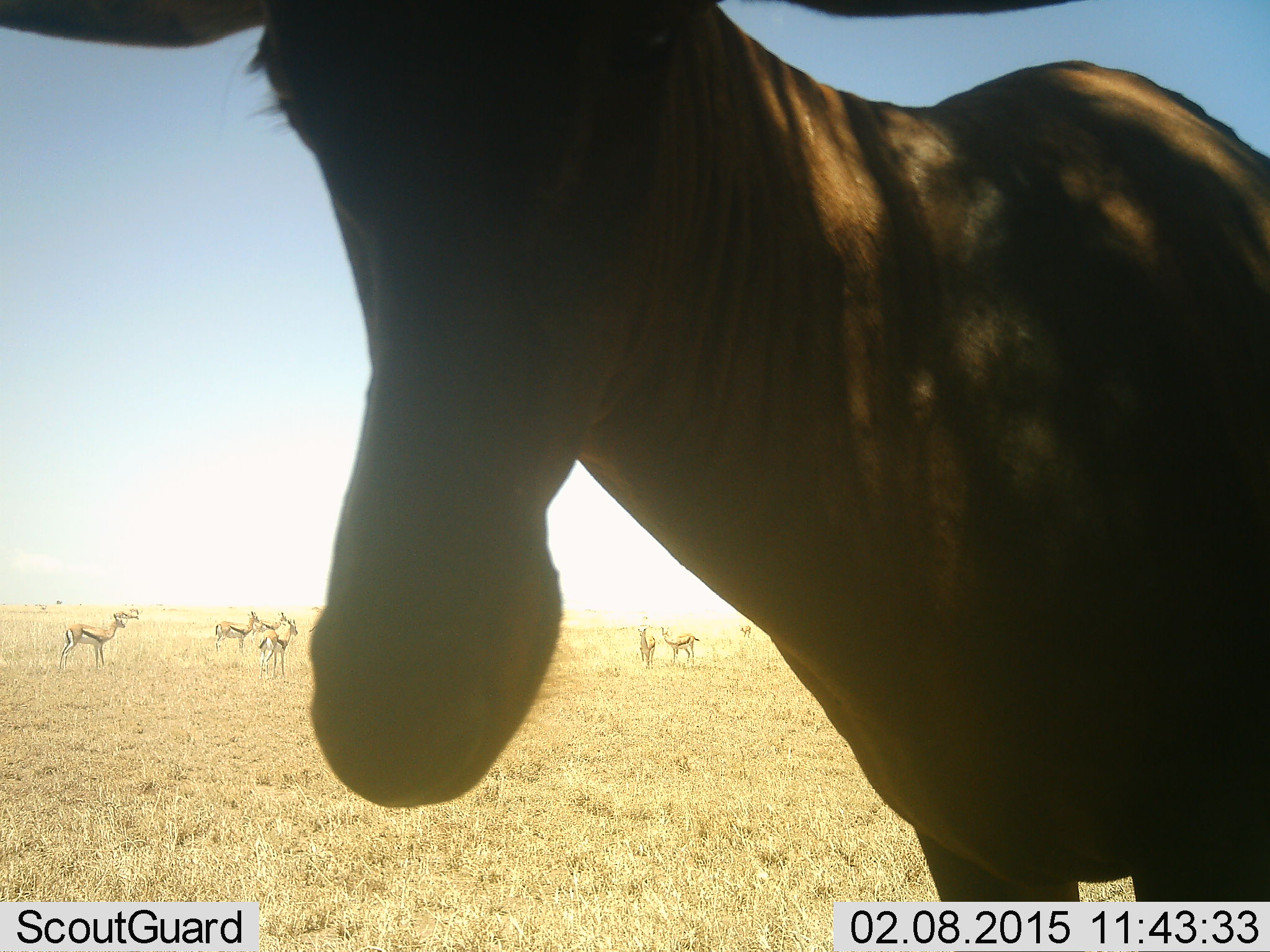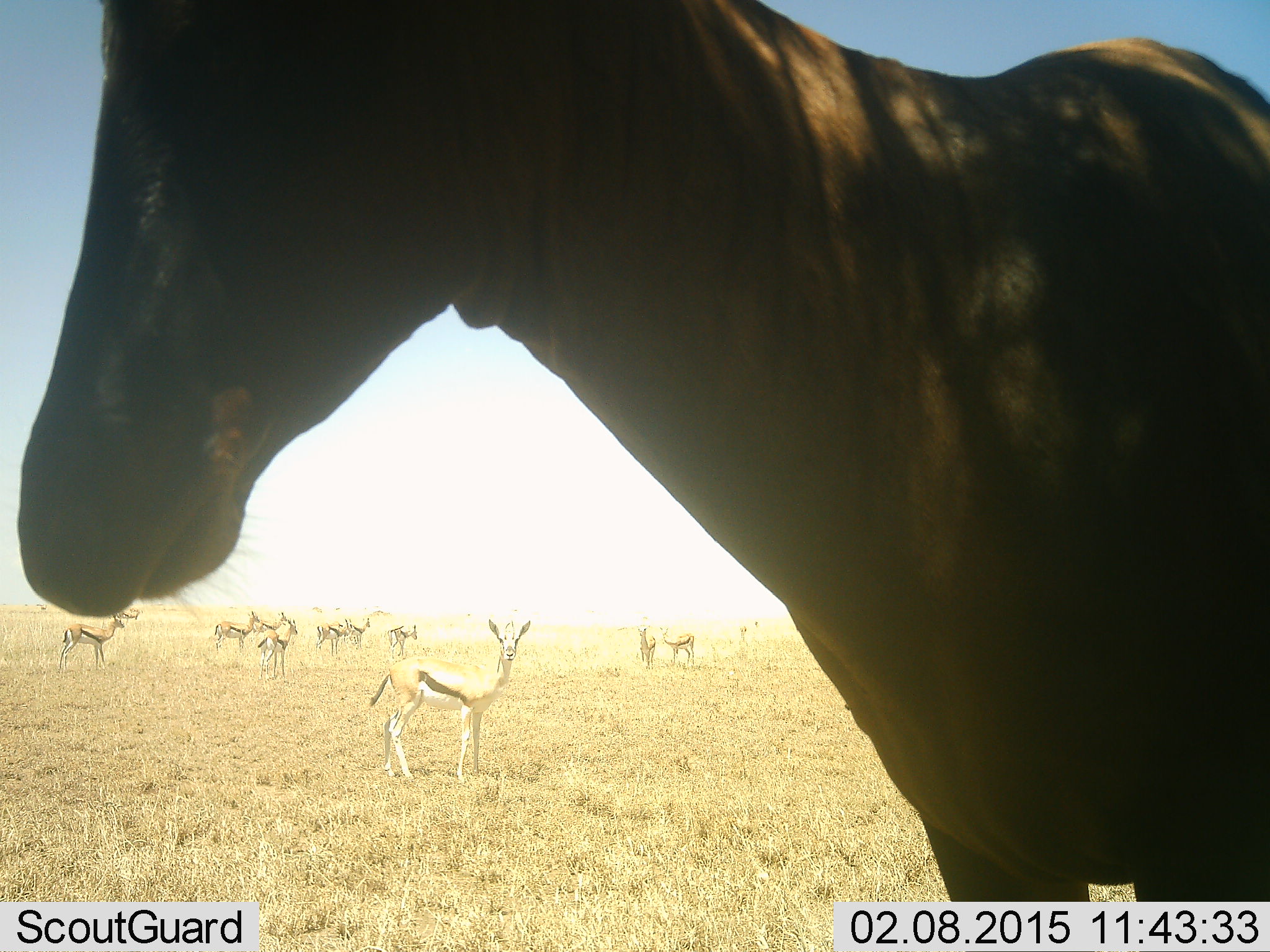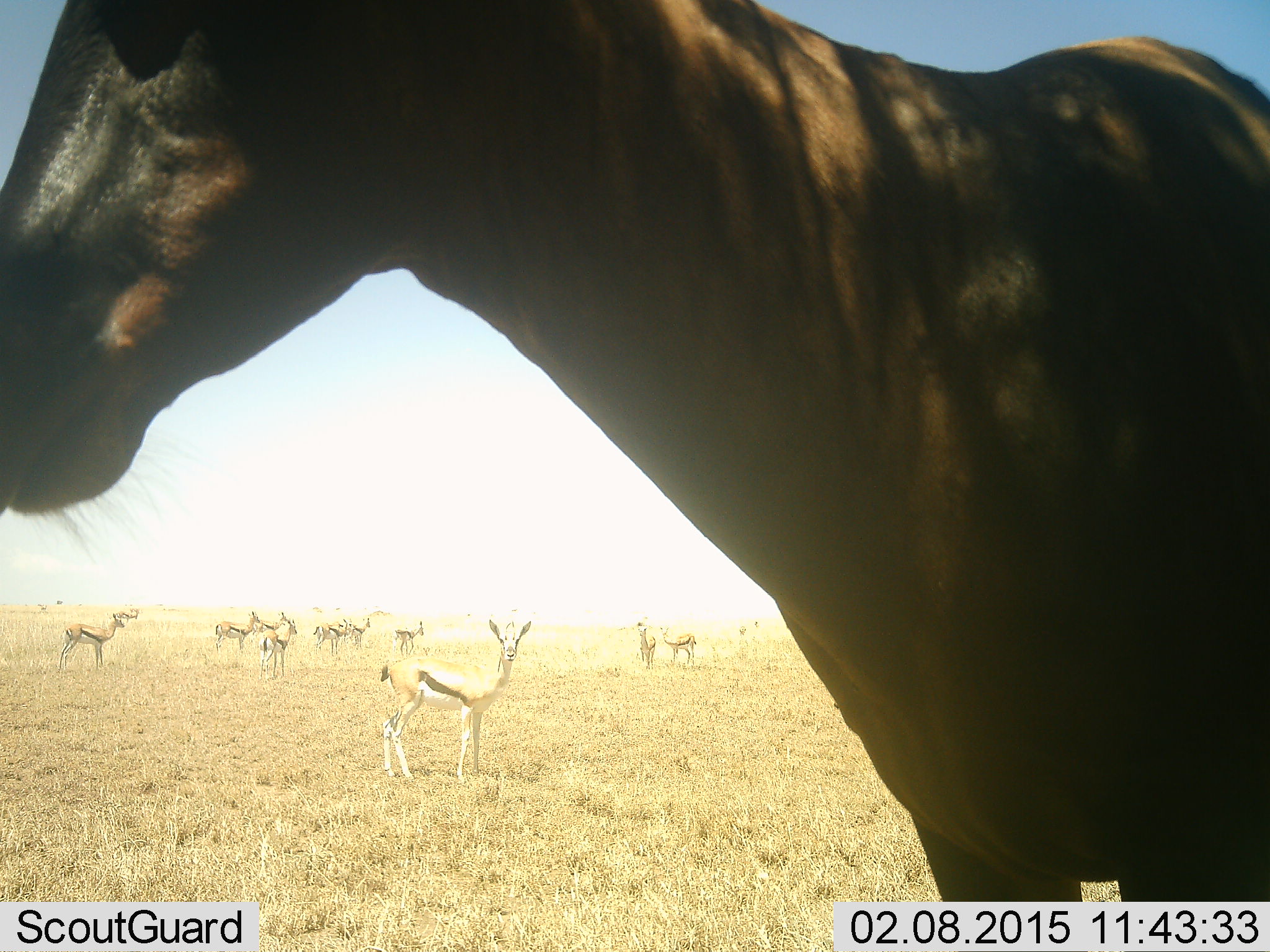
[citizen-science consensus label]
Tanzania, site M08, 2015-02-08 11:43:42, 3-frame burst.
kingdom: Animalia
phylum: Chordata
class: Mammalia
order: Artiodactyla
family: Bovidae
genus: Eudorcas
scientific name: Eudorcas thomsonii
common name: thomson's gazelle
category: gazellethomsons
Gazellethomsons (thomson's gazelle) (Eudorcas thomsonii), count 11-50. Behavior (volunteer vote fractions): standing 100%, resting 0%, moving 16%, interacting 5%. Young present (vote fraction): 0%. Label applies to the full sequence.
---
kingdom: Animalia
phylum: Chordata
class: Mammalia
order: Artiodactyla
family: Bovidae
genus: Alcelaphus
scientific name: Alcelaphus buselaphus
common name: hartebeest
Hartebeest (Alcelaphus buselaphus), count 1. Behavior (volunteer vote fractions): standing 90%, resting 0%, moving 10%, interacting 0%. Young present (vote fraction): 0%. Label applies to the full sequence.